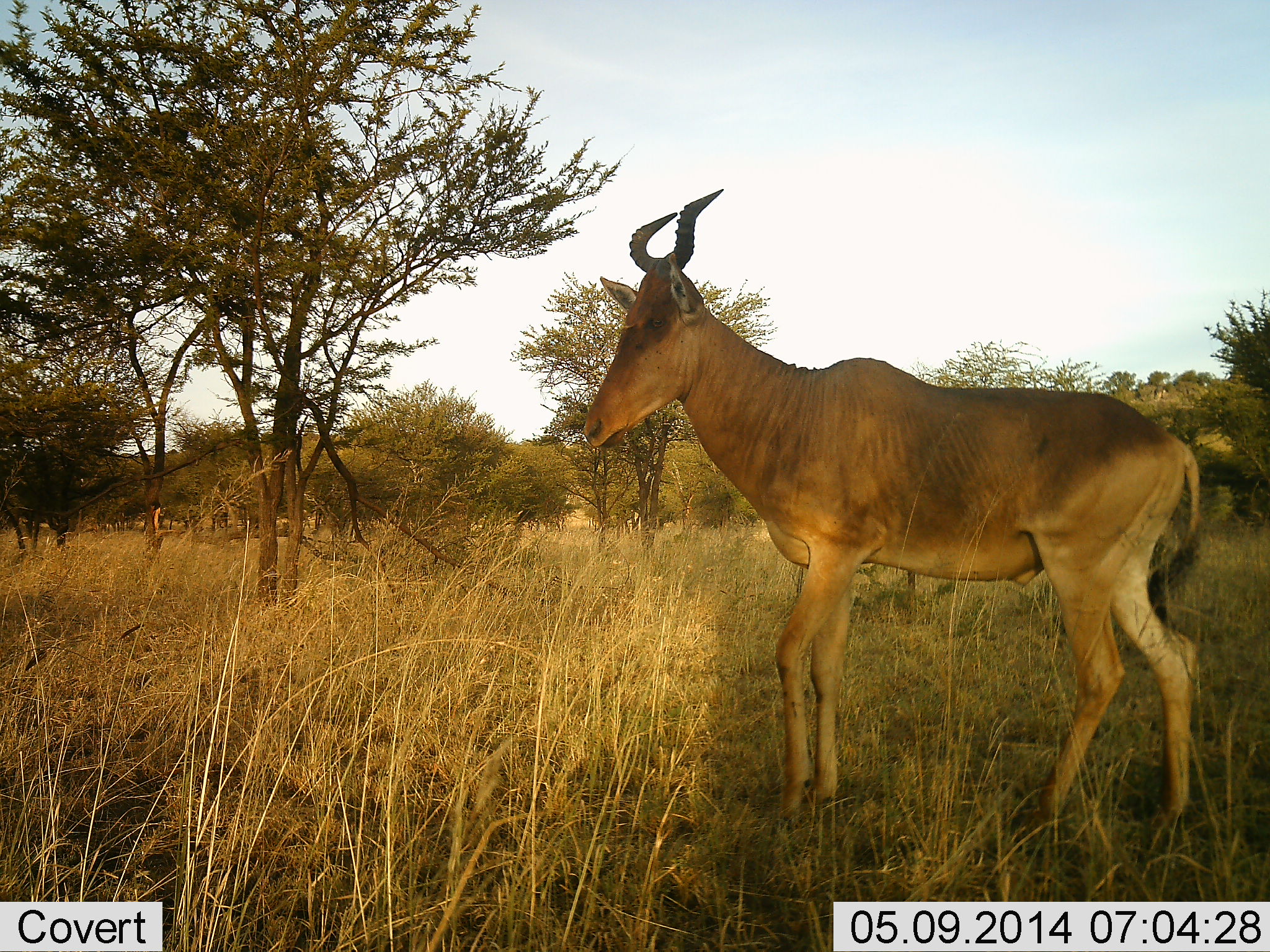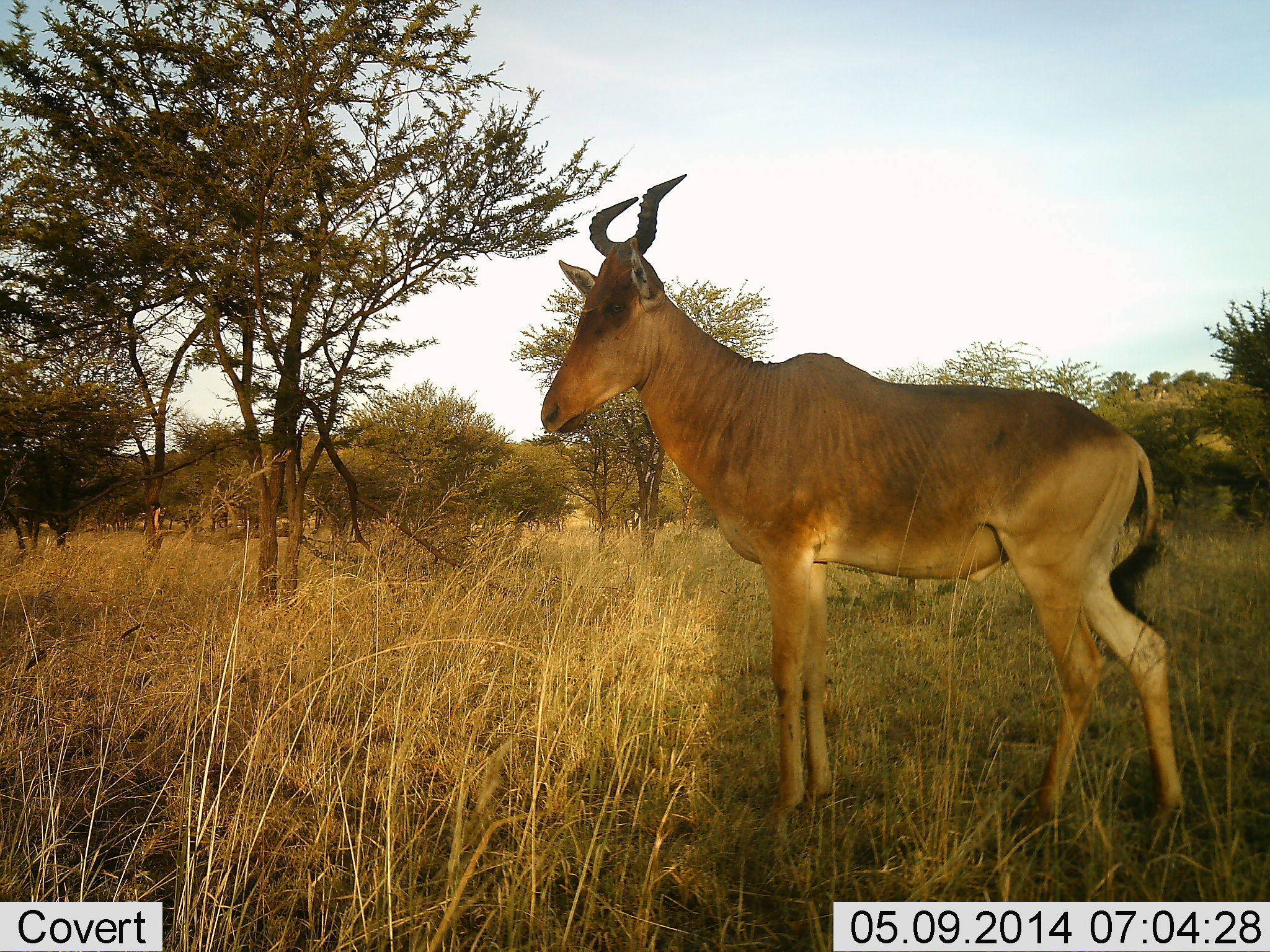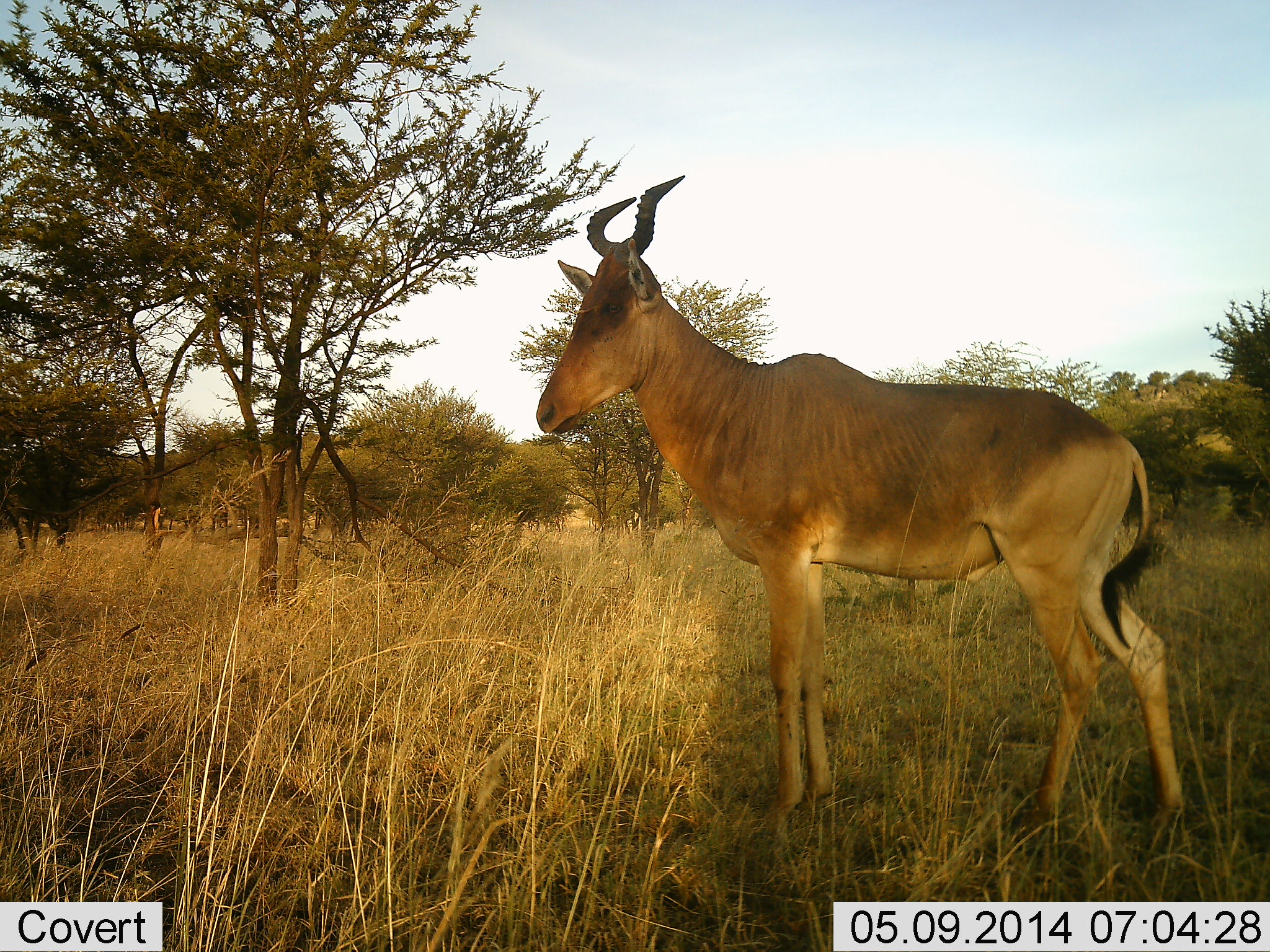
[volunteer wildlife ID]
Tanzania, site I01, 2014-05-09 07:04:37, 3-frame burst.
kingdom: Animalia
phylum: Chordata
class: Mammalia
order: Artiodactyla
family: Bovidae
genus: Alcelaphus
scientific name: Alcelaphus buselaphus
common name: hartebeest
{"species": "hartebeest (Alcelaphus buselaphus)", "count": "1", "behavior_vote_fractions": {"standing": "100%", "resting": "0%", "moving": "0%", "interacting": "0%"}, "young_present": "0%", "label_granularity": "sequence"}